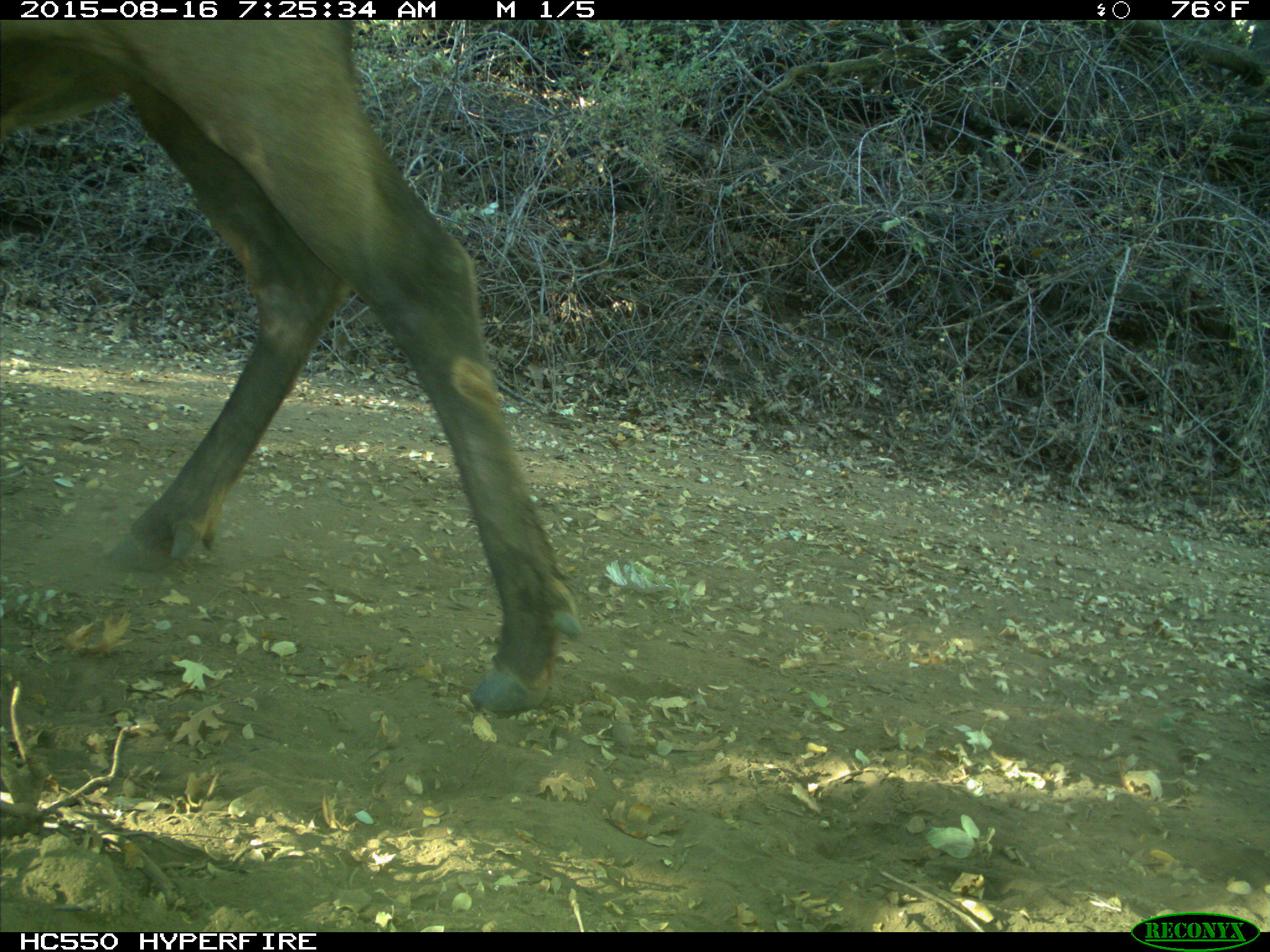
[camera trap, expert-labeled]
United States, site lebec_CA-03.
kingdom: Animalia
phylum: Chordata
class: Mammalia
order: Artiodactyla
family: Cervidae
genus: Cervus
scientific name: Cervus canadensis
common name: elk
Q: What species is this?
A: Cervus canadensis (elk).